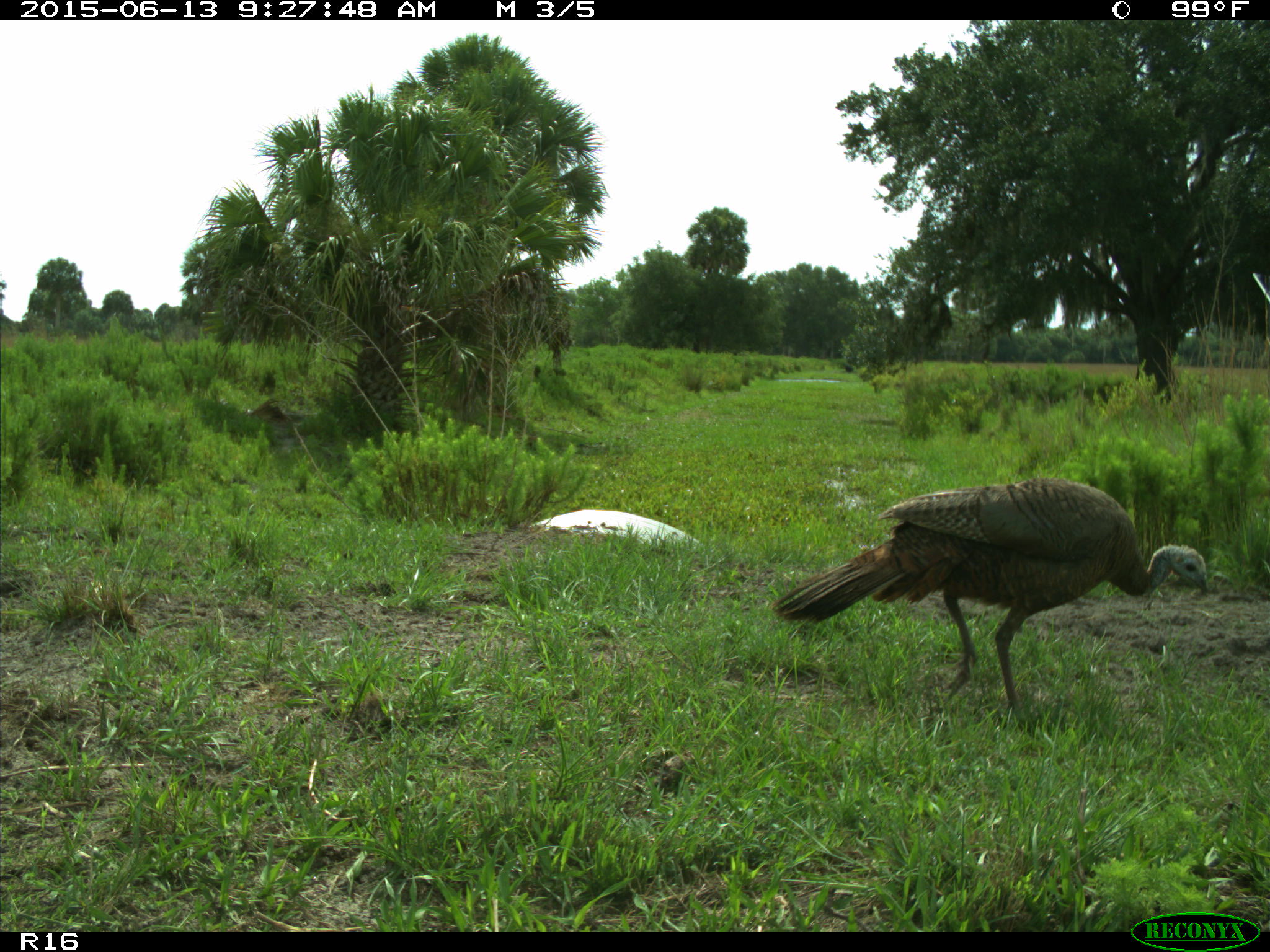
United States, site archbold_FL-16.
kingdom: Animalia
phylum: Chordata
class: Aves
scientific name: Aves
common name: birds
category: unidentified bird